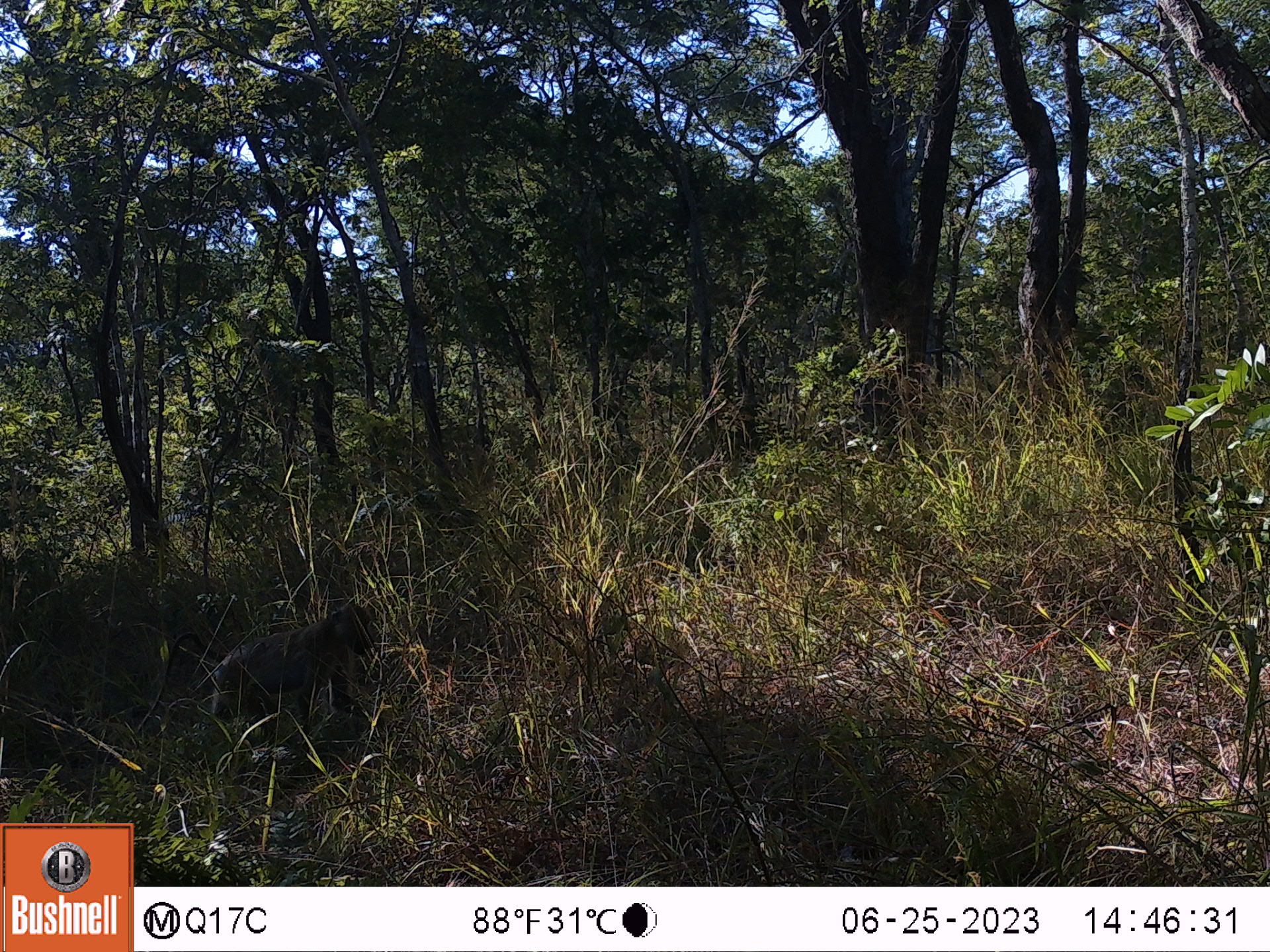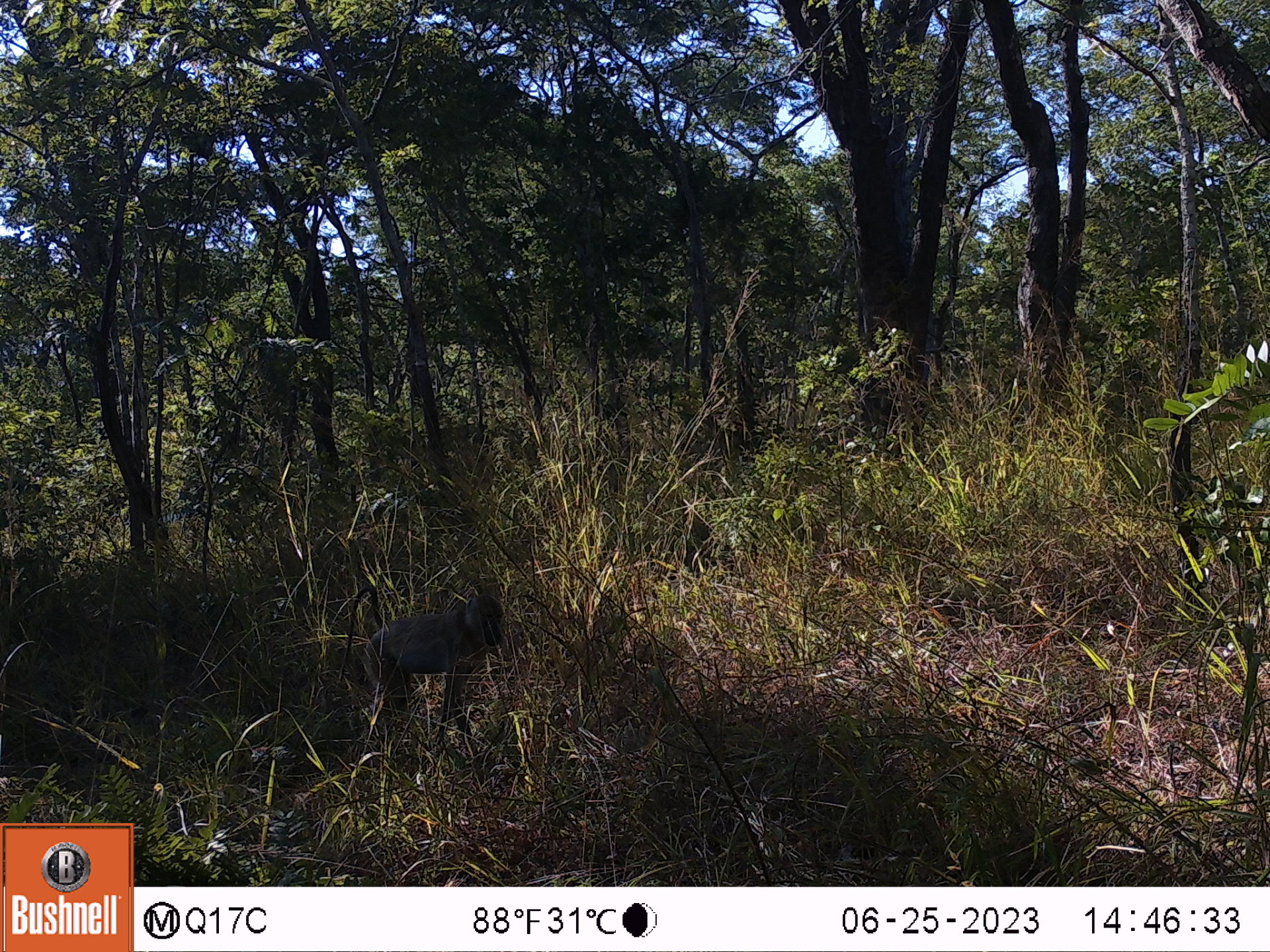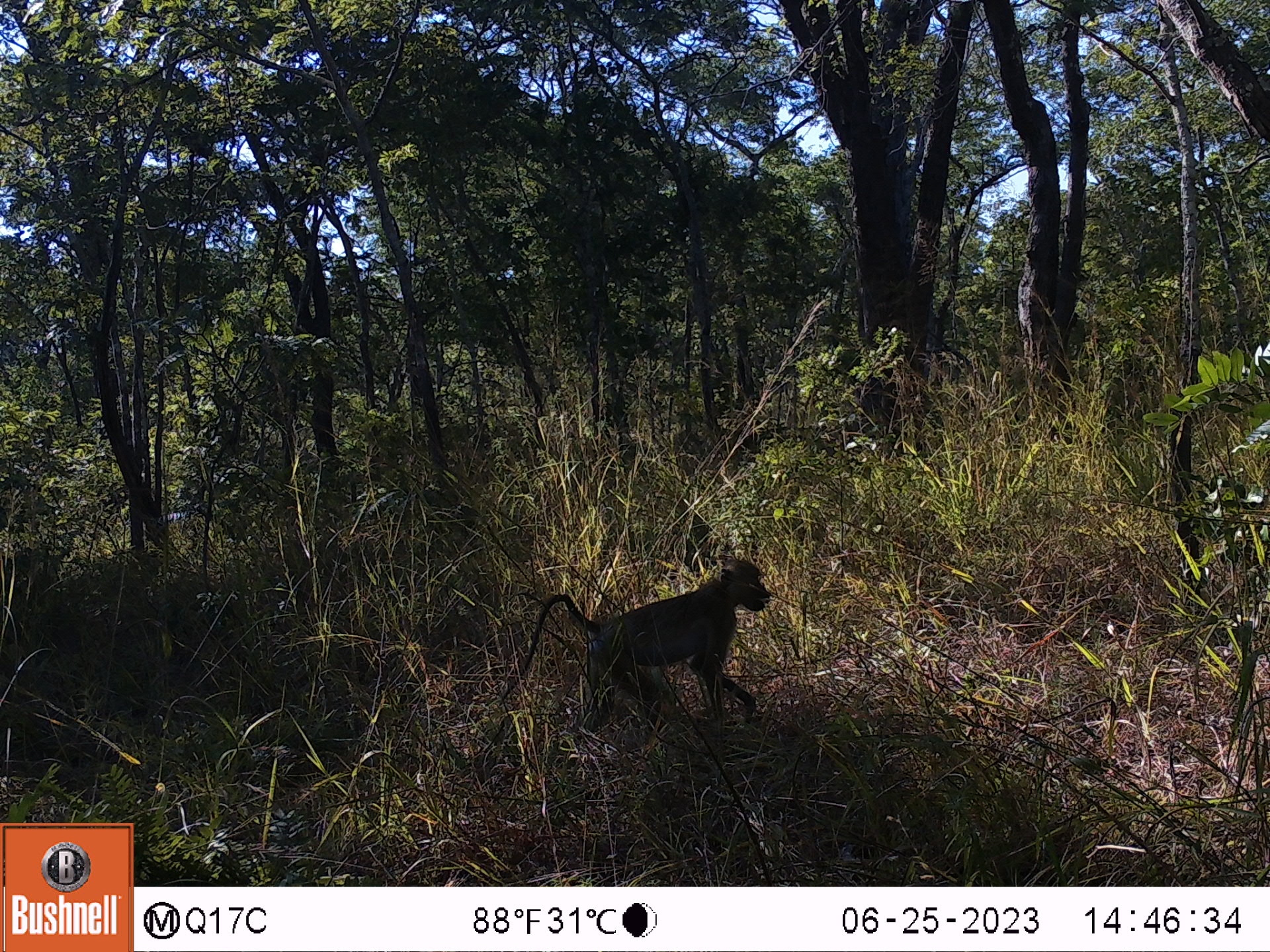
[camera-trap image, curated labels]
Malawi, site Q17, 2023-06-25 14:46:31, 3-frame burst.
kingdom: Animalia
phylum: Chordata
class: Mammalia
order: Primates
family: Cercopithecidae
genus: Papio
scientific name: Papio cynocephalus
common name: yellow baboon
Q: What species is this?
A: Yellow baboon (Papio cynocephalus).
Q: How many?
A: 1.